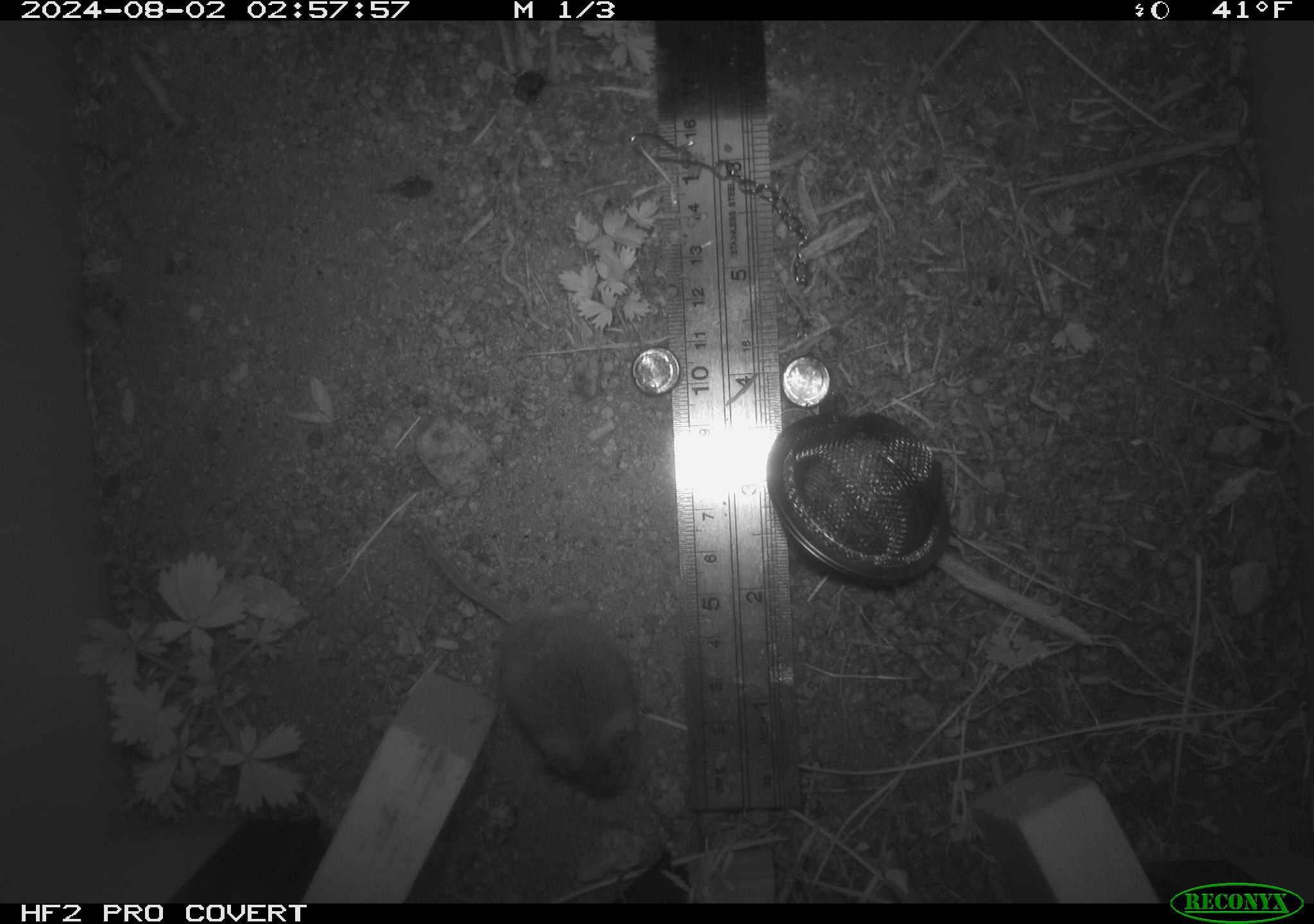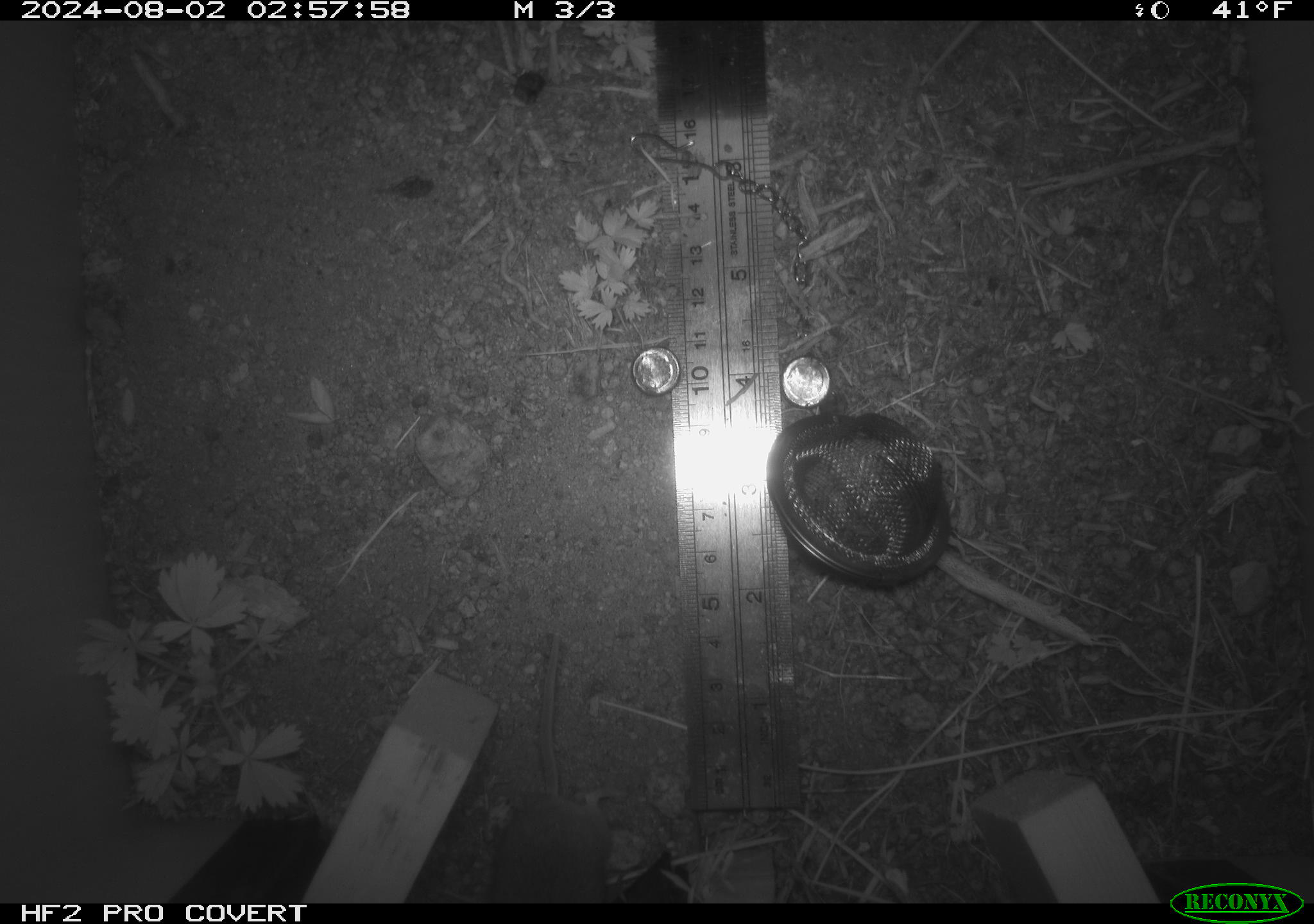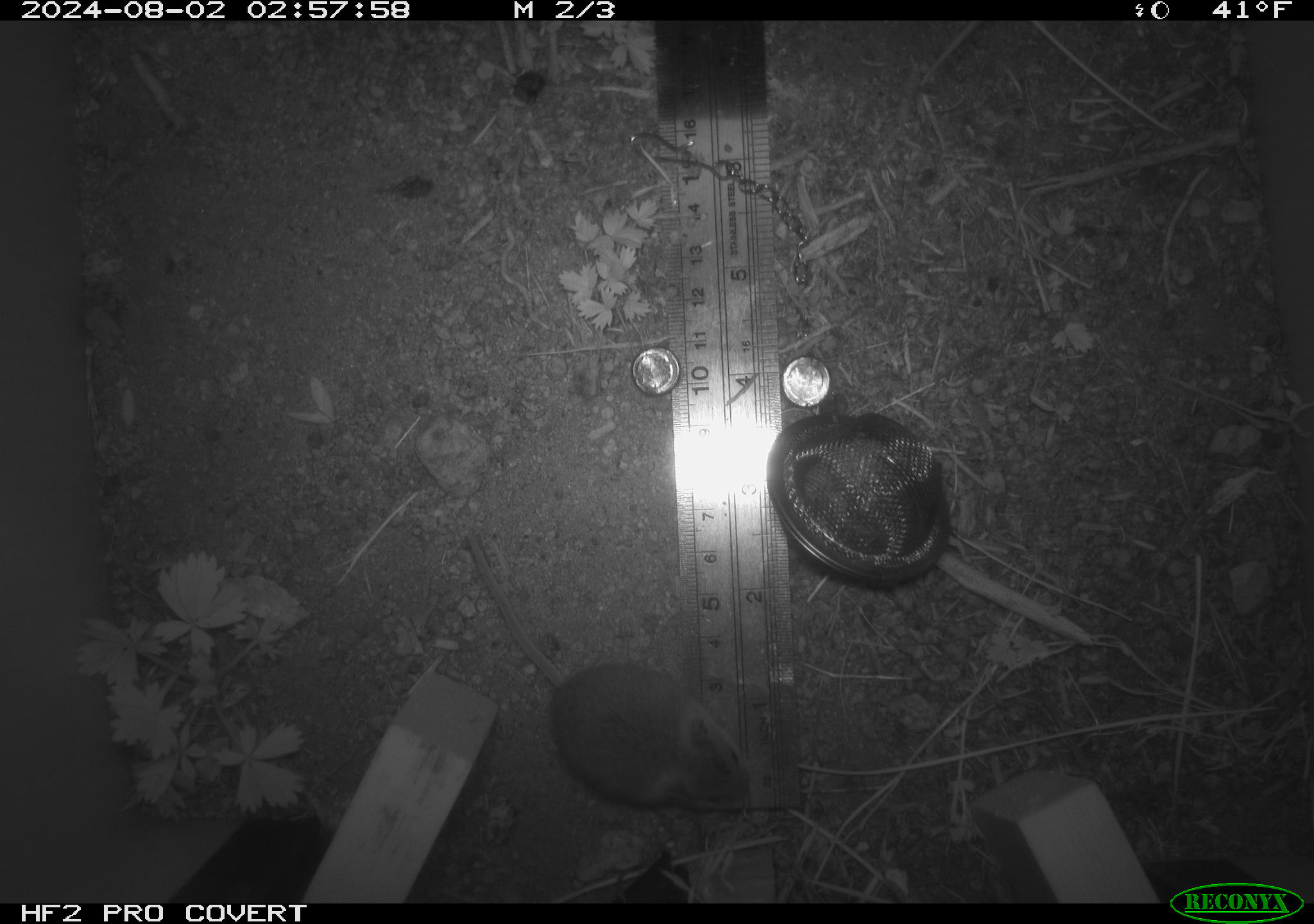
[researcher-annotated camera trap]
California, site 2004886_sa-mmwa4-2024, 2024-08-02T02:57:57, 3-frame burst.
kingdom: Animalia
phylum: Chordata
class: Mammalia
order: Rodentia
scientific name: Rodentia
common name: mouse species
Mouse species (Rodentia).